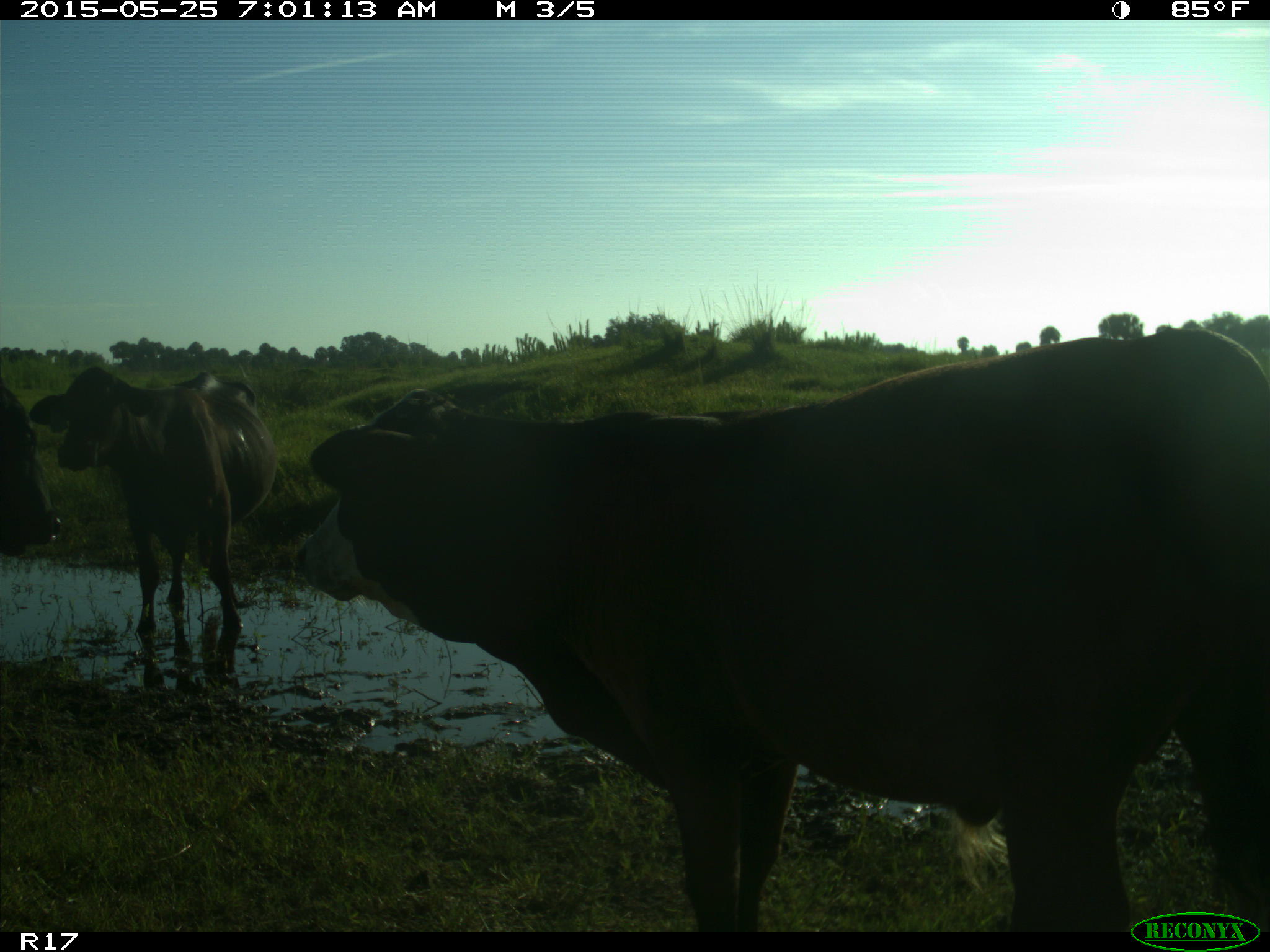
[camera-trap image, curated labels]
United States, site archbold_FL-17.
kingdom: Animalia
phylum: Chordata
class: Mammalia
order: Artiodactyla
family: Bovidae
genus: Bos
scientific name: Bos taurus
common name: domestic cow